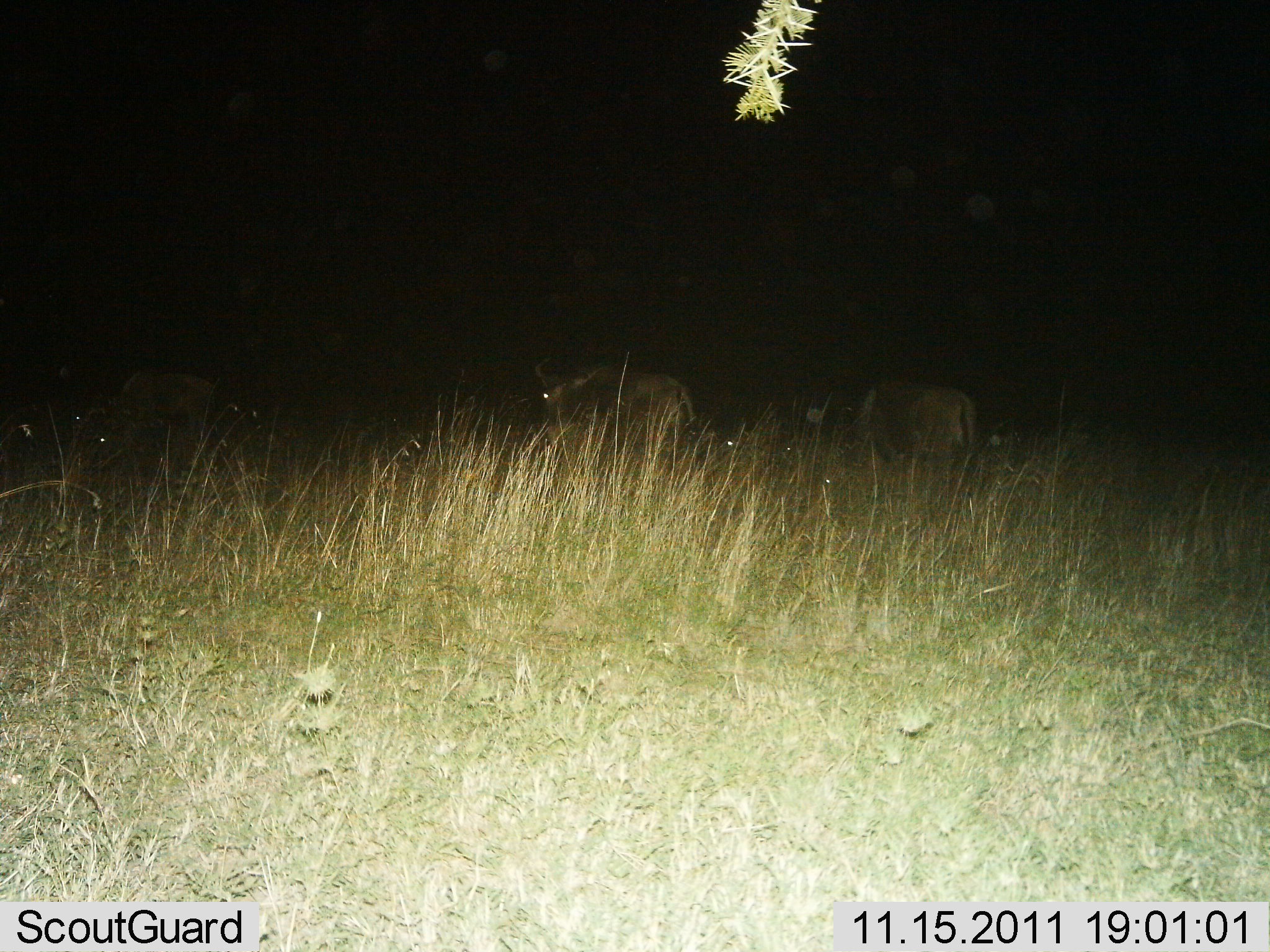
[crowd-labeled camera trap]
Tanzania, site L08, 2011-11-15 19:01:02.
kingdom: Animalia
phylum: Chordata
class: Mammalia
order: Artiodactyla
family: Bovidae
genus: Connochaetes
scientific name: Connochaetes taurinus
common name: blue wildebeest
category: wildebeest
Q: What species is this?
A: Wildebeest (blue wildebeest) (Connochaetes taurinus).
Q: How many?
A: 5.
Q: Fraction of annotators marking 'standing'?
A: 67%.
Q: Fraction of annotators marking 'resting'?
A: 8%.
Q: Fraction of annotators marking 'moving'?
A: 0%.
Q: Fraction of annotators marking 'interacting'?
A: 0%.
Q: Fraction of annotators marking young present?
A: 0%.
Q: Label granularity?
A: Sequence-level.